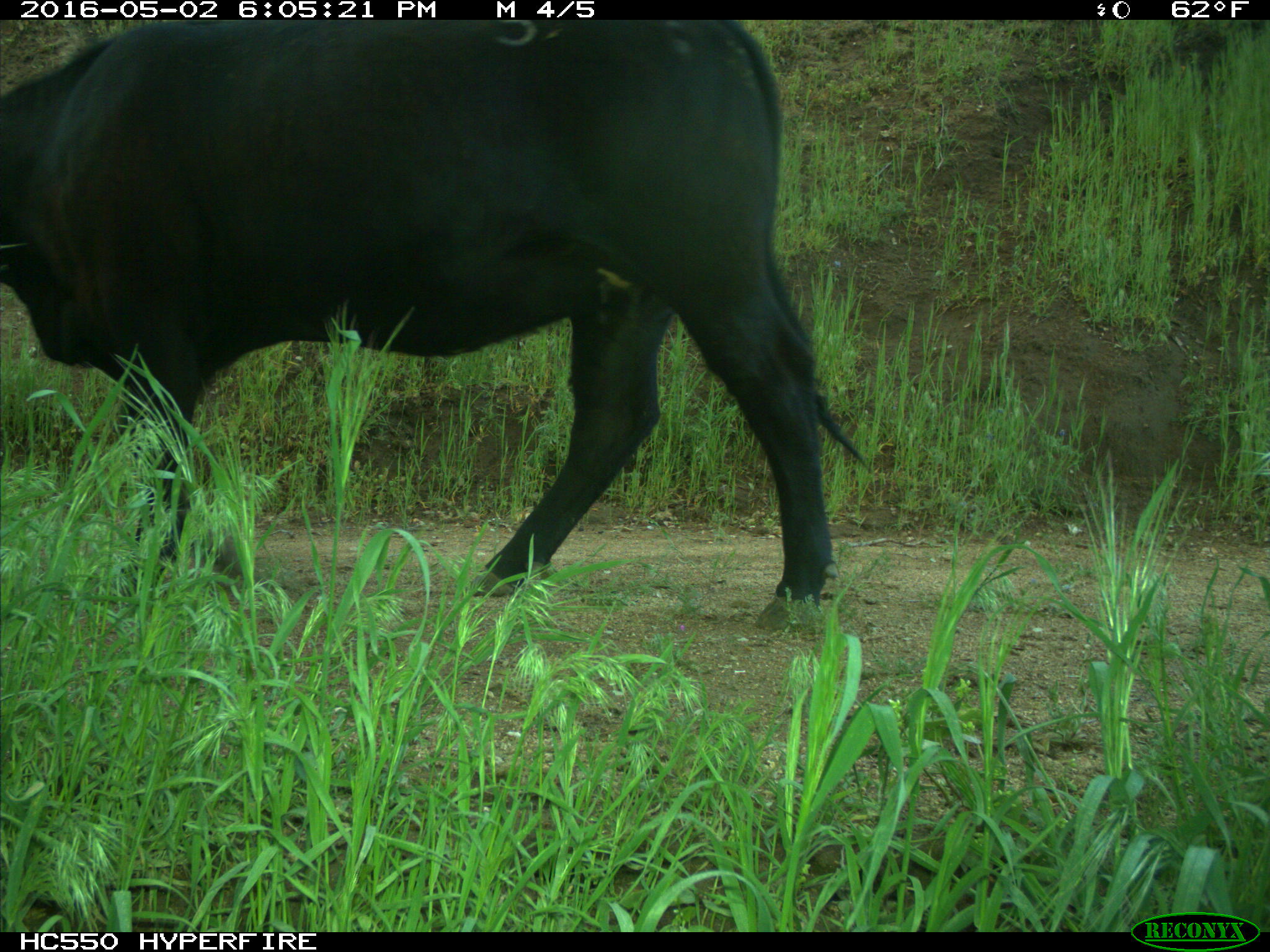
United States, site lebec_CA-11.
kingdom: Animalia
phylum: Chordata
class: Mammalia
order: Artiodactyla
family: Bovidae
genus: Bos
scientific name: Bos taurus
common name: domestic cow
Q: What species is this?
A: Bos taurus (domestic cow).